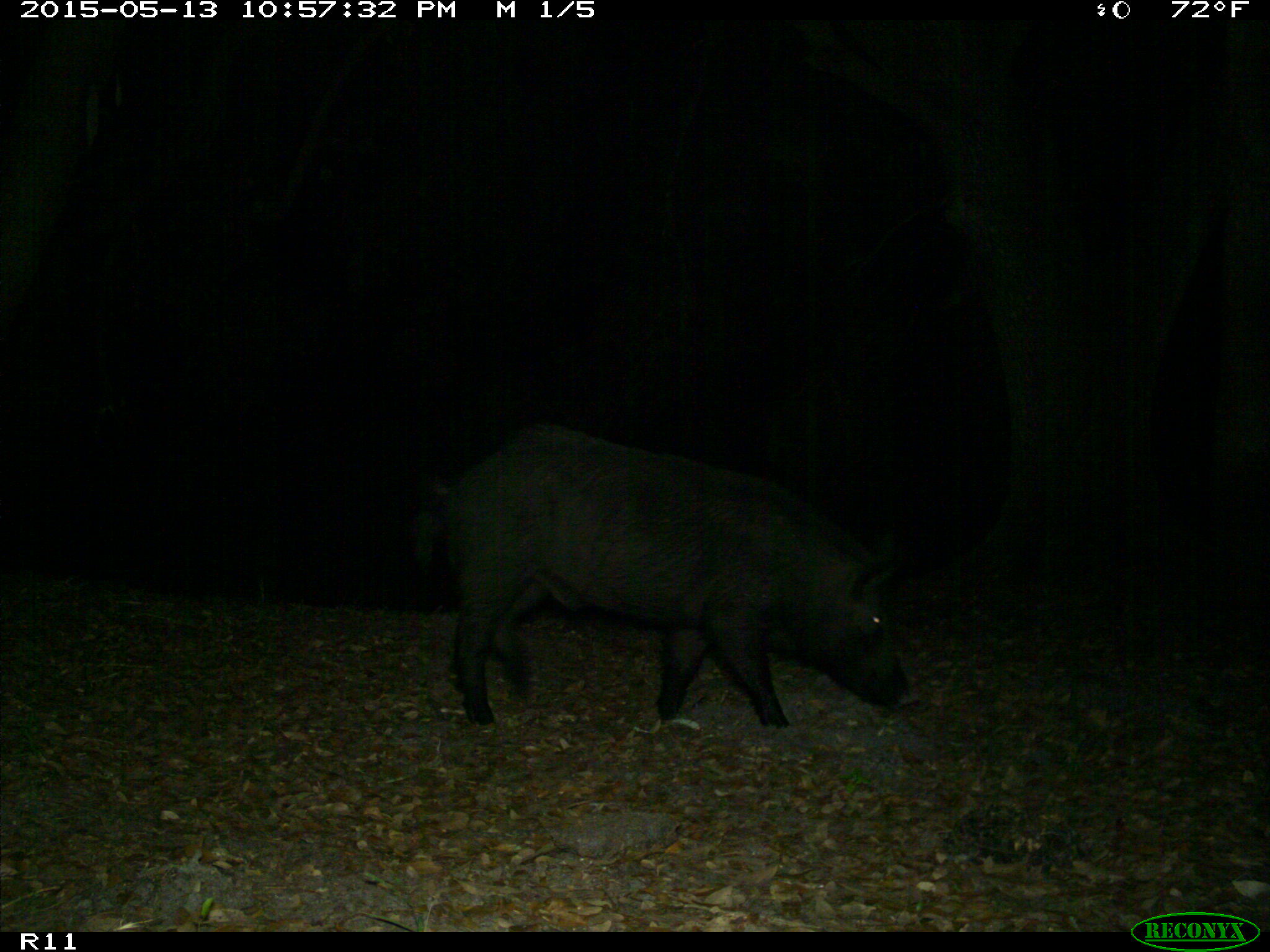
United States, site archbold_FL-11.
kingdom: Animalia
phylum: Chordata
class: Mammalia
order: Artiodactyla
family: Suidae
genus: Sus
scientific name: Sus scrofa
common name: wild boar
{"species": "Sus scrofa (wild boar)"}